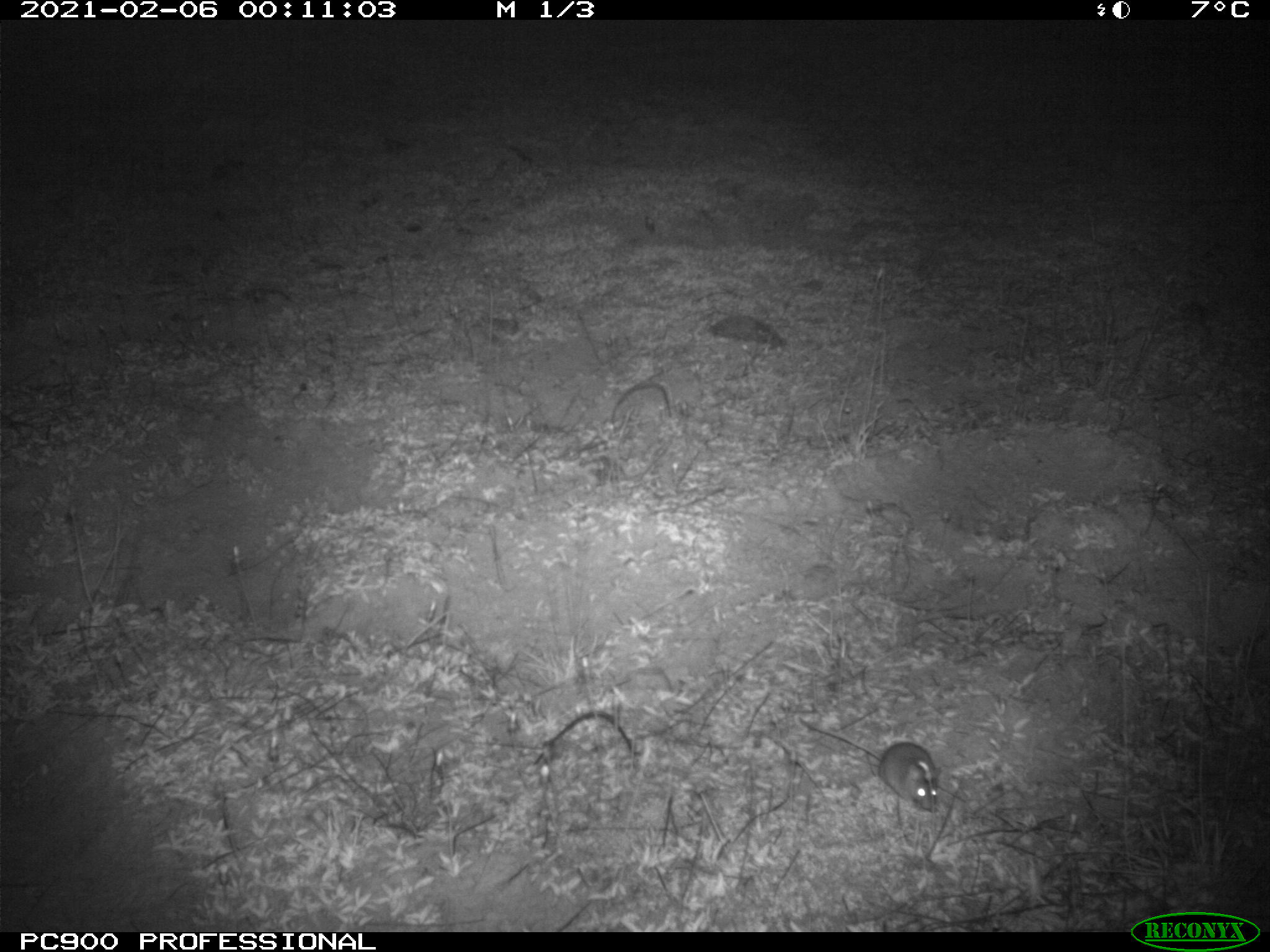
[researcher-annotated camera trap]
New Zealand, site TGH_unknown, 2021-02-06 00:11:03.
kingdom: Animalia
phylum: Chordata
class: Mammalia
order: Rodentia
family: Muridae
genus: Mus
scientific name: Mus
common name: mouse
Mouse (Mus).